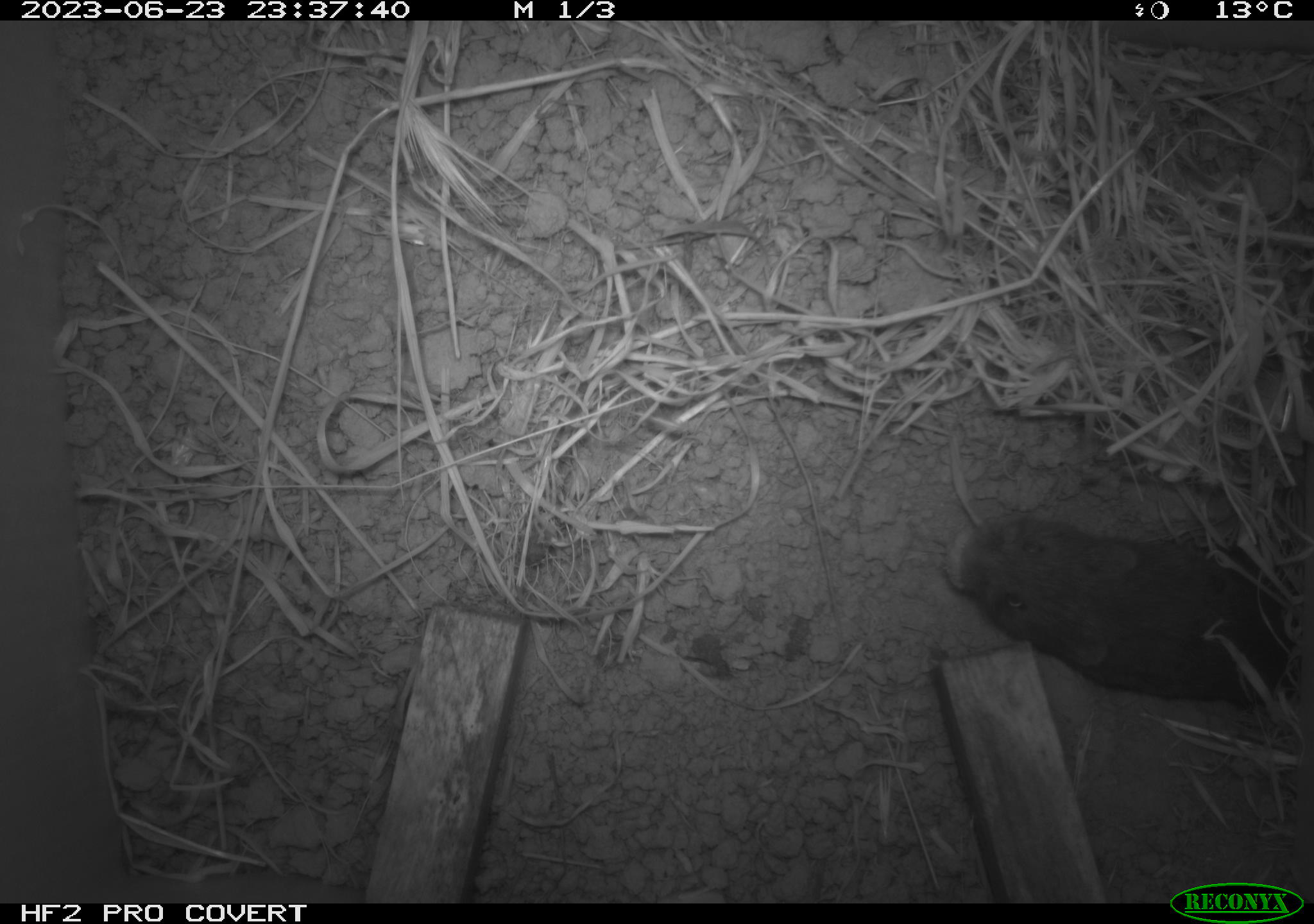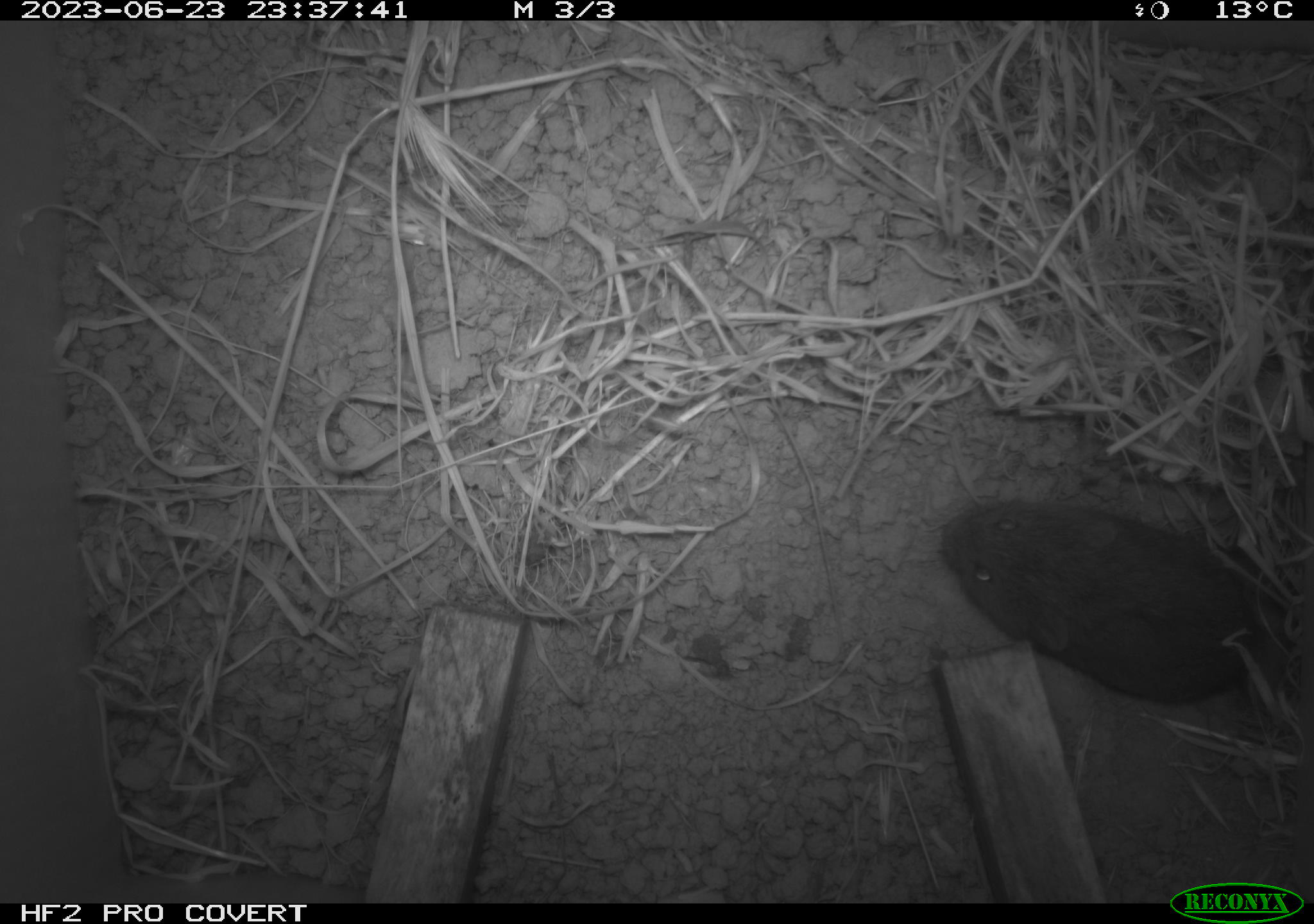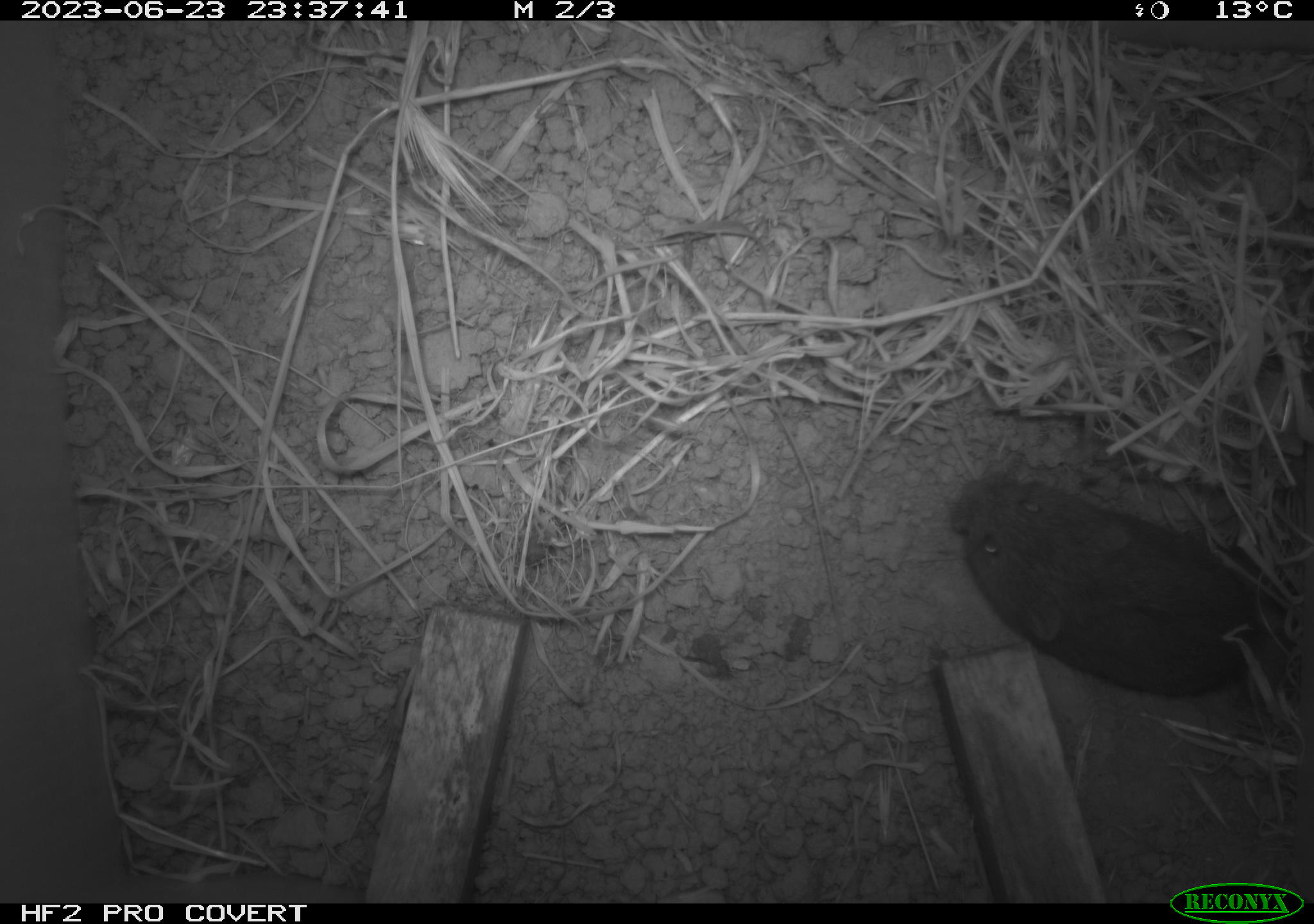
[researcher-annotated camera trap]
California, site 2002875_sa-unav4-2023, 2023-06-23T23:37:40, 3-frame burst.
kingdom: Animalia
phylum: Chordata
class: Mammalia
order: Rodentia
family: Cricetidae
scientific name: Arvicolinae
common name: voles, lemmings, and muskrats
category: arvicolinae subfamily